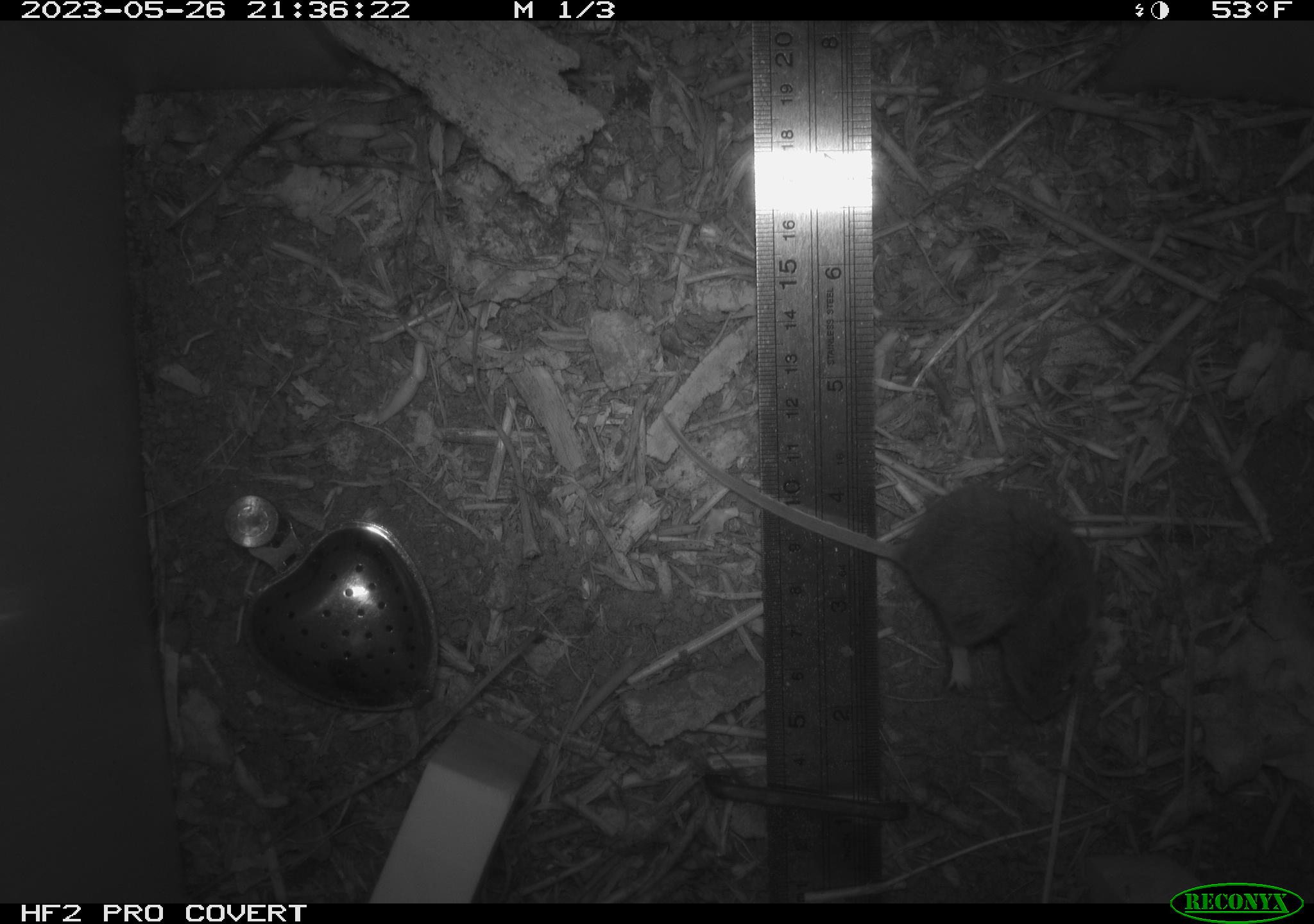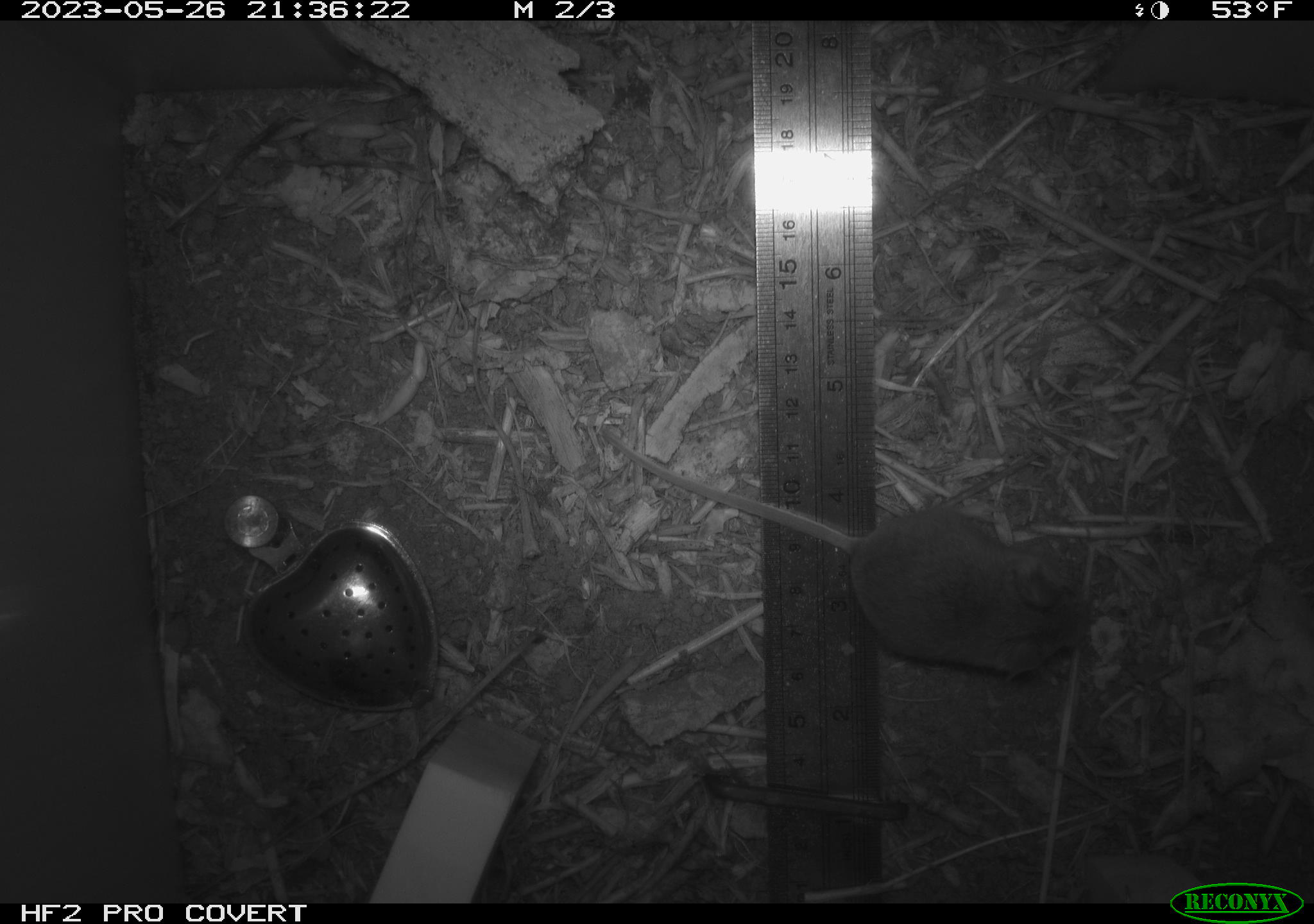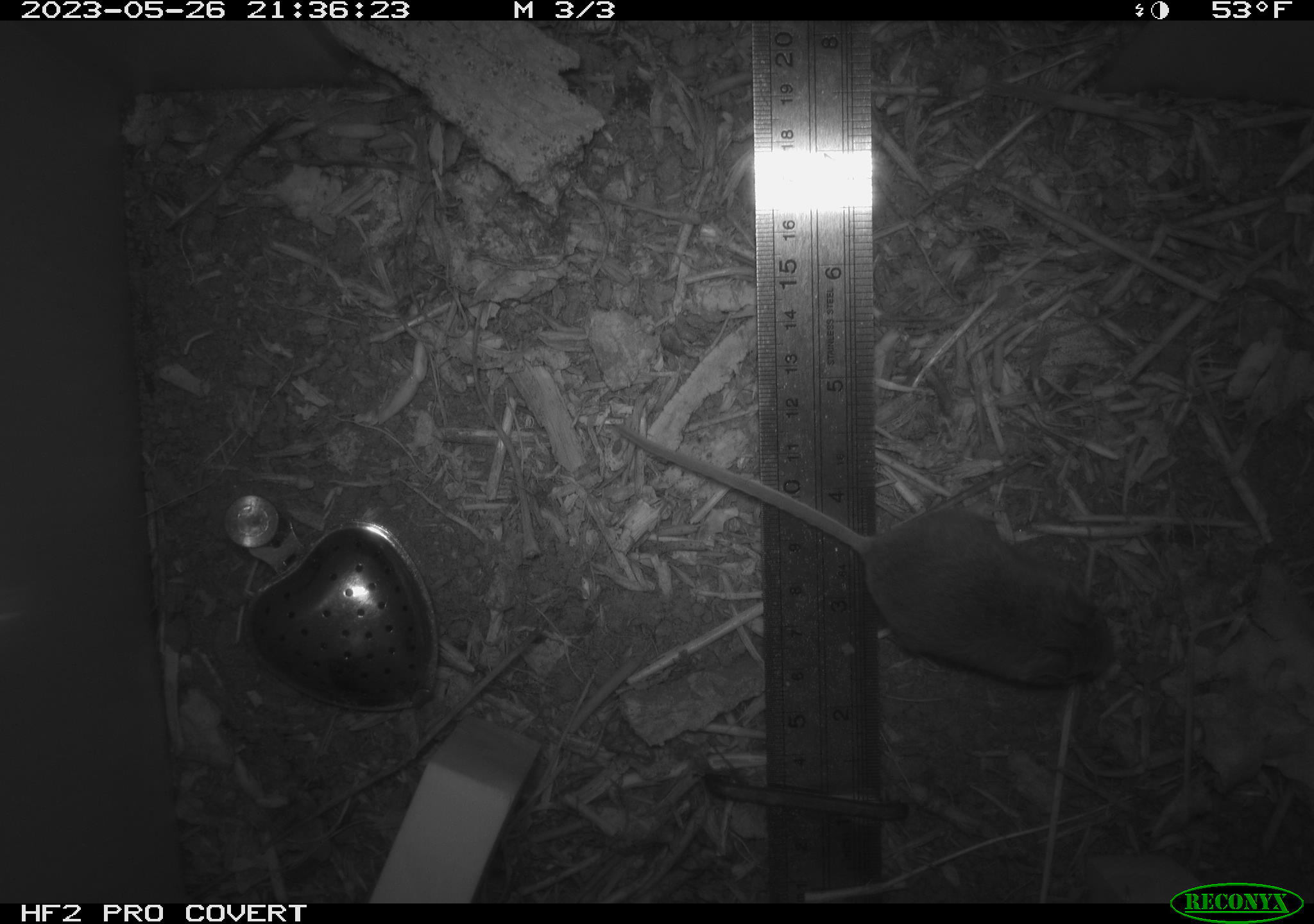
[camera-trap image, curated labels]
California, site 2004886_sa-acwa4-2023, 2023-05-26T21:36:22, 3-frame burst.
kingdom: Animalia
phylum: Chordata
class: Mammalia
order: Rodentia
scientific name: Rodentia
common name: mouse species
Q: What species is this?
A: Mouse species (Rodentia).